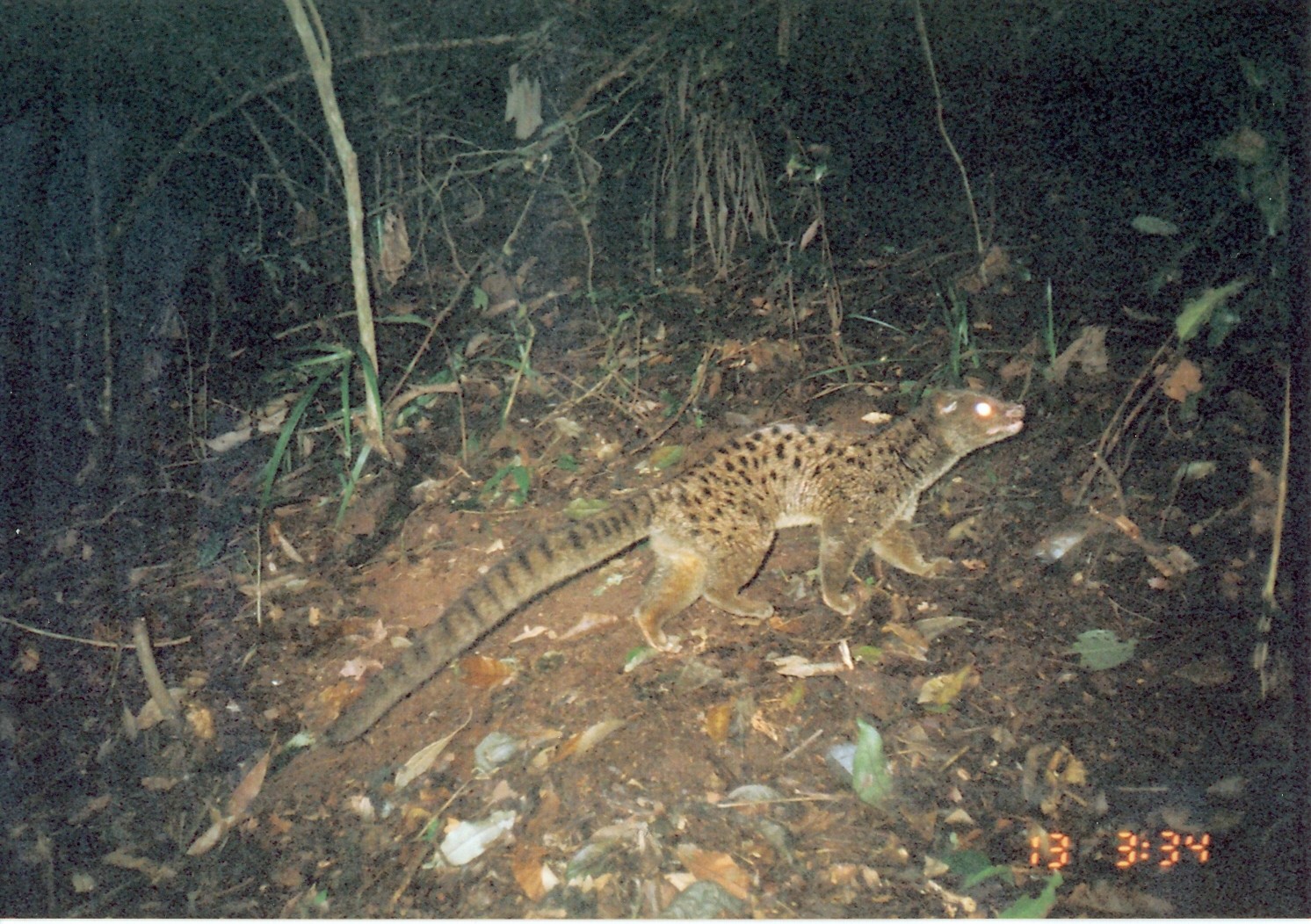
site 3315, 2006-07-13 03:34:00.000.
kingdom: Animalia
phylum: Chordata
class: Mammalia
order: Carnivora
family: Nandiniidae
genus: Nandinia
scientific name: Nandinia binotata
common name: african palm-civet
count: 1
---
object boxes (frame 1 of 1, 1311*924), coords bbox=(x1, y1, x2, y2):
nandinia binotata: bbox=(324, 383, 1029, 747)